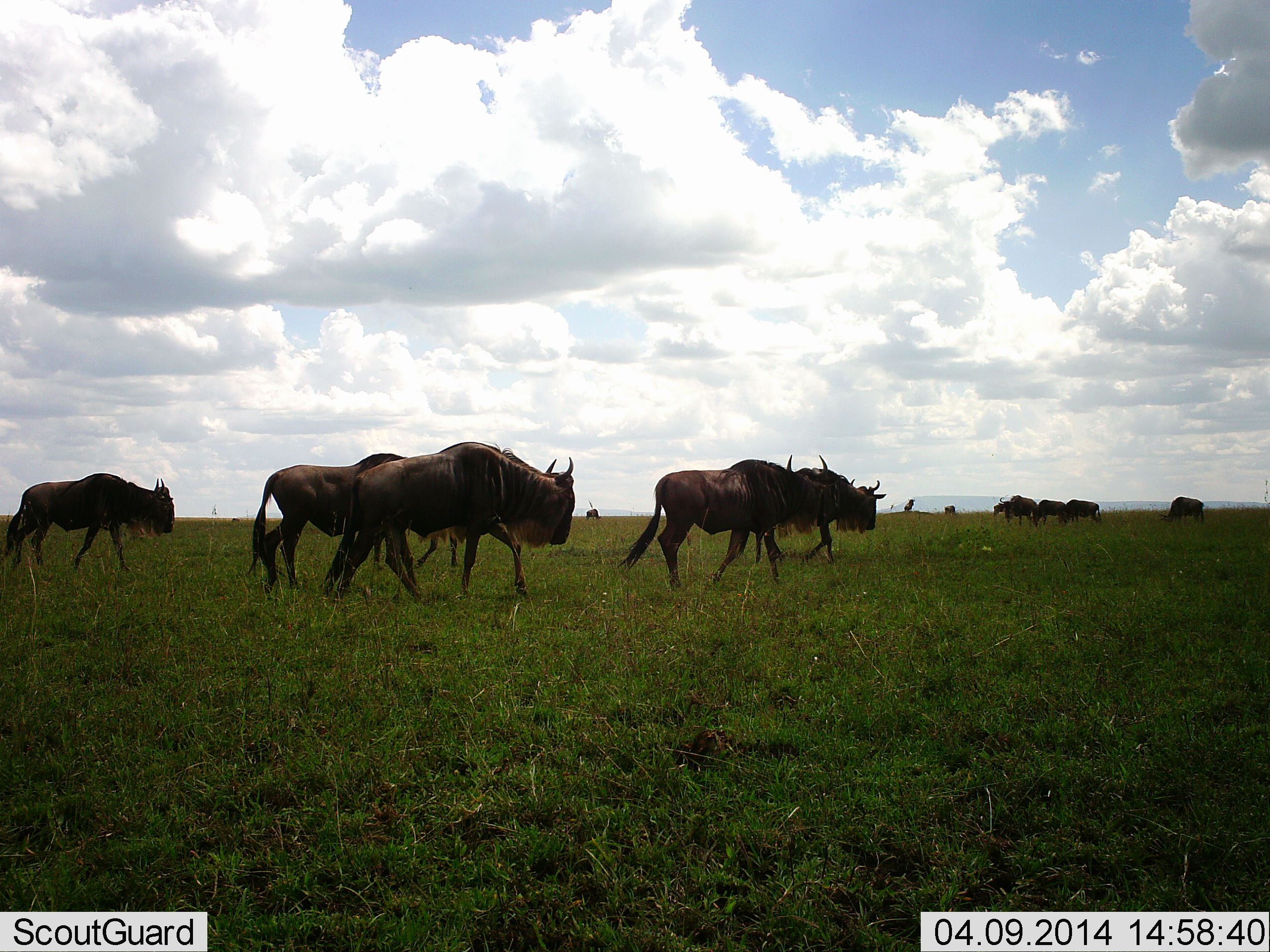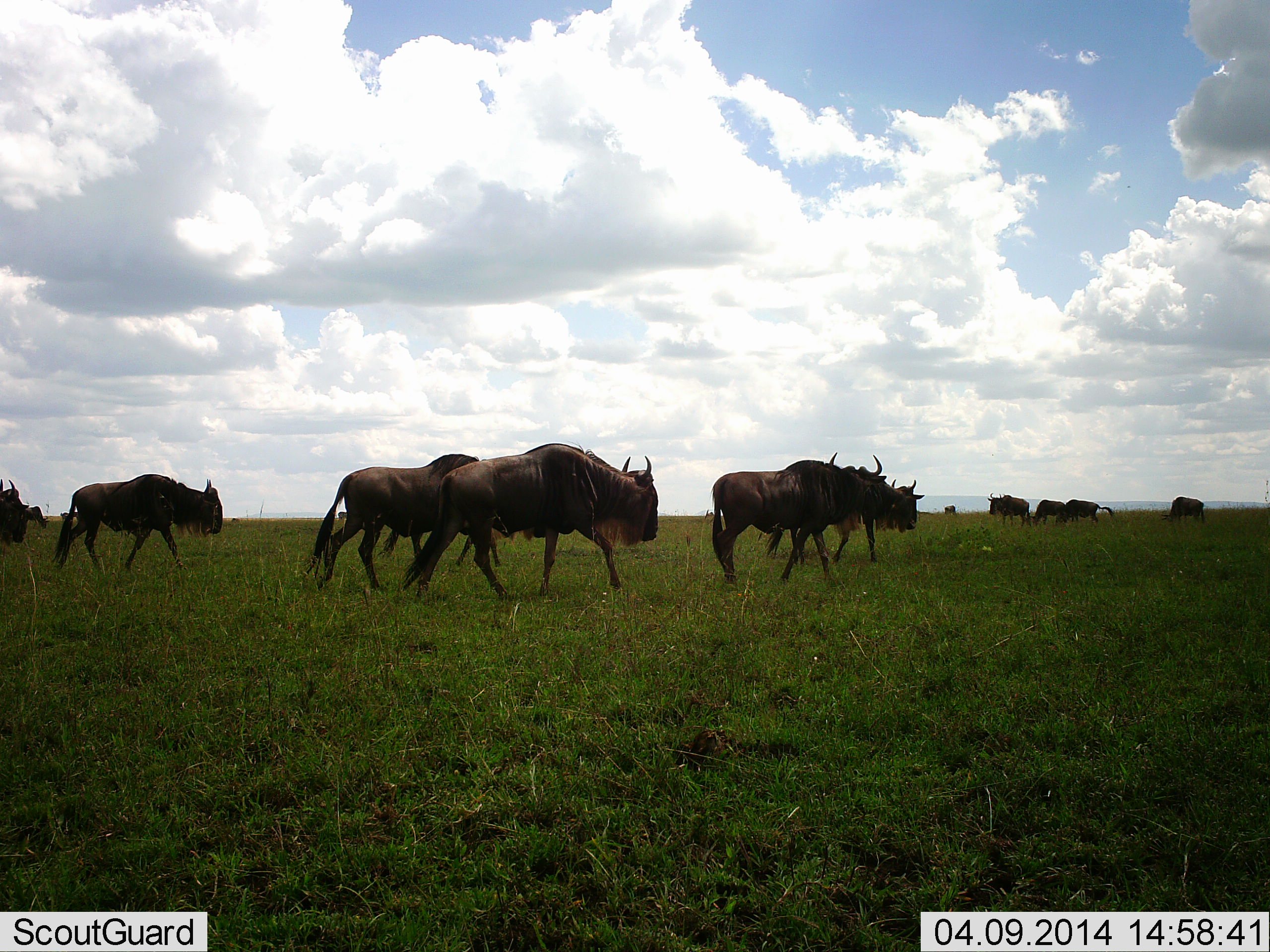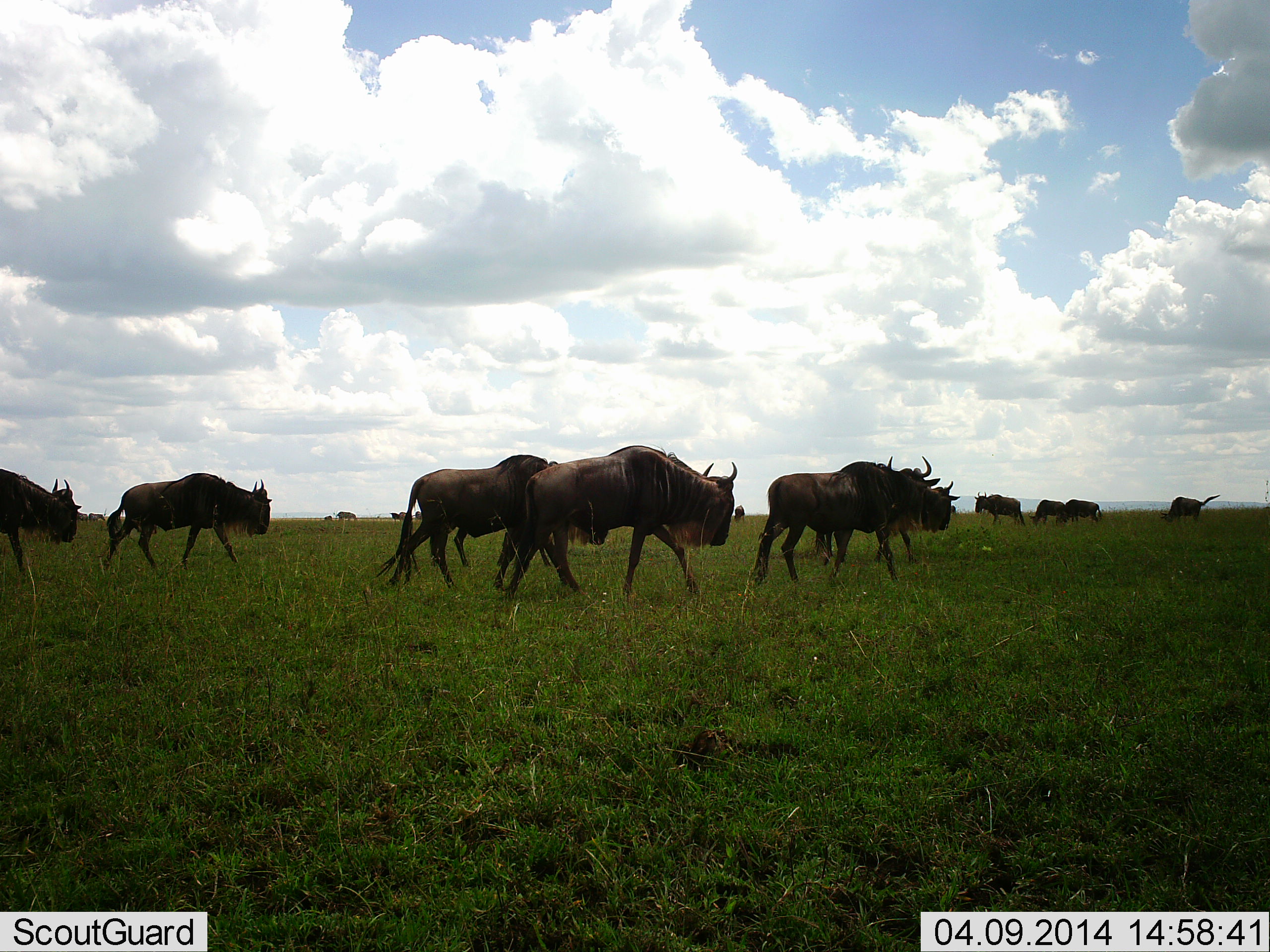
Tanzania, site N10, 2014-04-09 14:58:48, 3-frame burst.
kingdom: Animalia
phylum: Chordata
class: Mammalia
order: Artiodactyla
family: Bovidae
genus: Connochaetes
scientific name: Connochaetes taurinus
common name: blue wildebeest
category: wildebeest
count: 11-50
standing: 36%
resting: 0%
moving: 100%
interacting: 9%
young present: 0%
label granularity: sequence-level